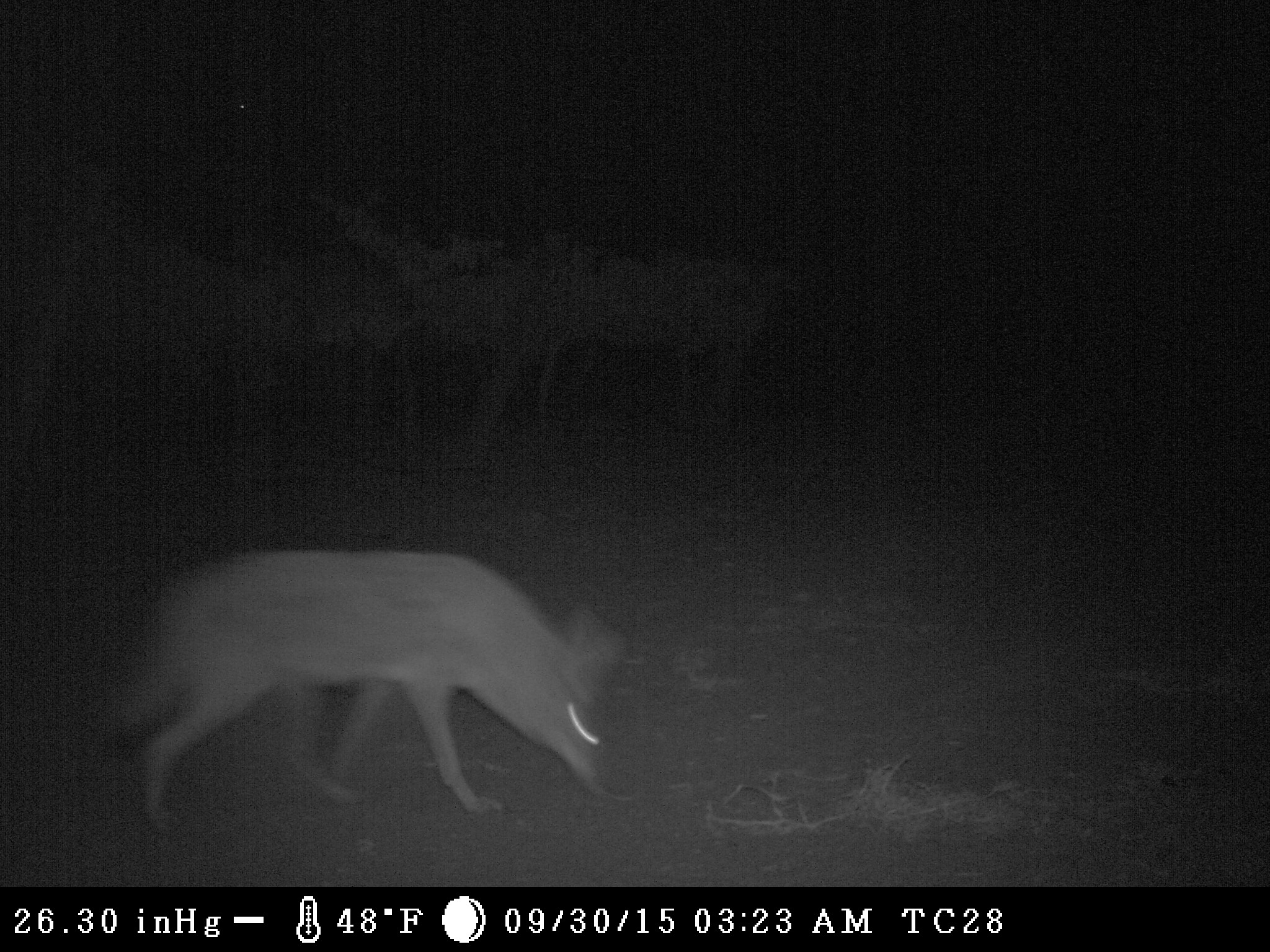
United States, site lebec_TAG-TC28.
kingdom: Animalia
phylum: Chordata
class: Mammalia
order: Carnivora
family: Canidae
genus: Canis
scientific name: Canis latrans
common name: coyote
Canis latrans (coyote).